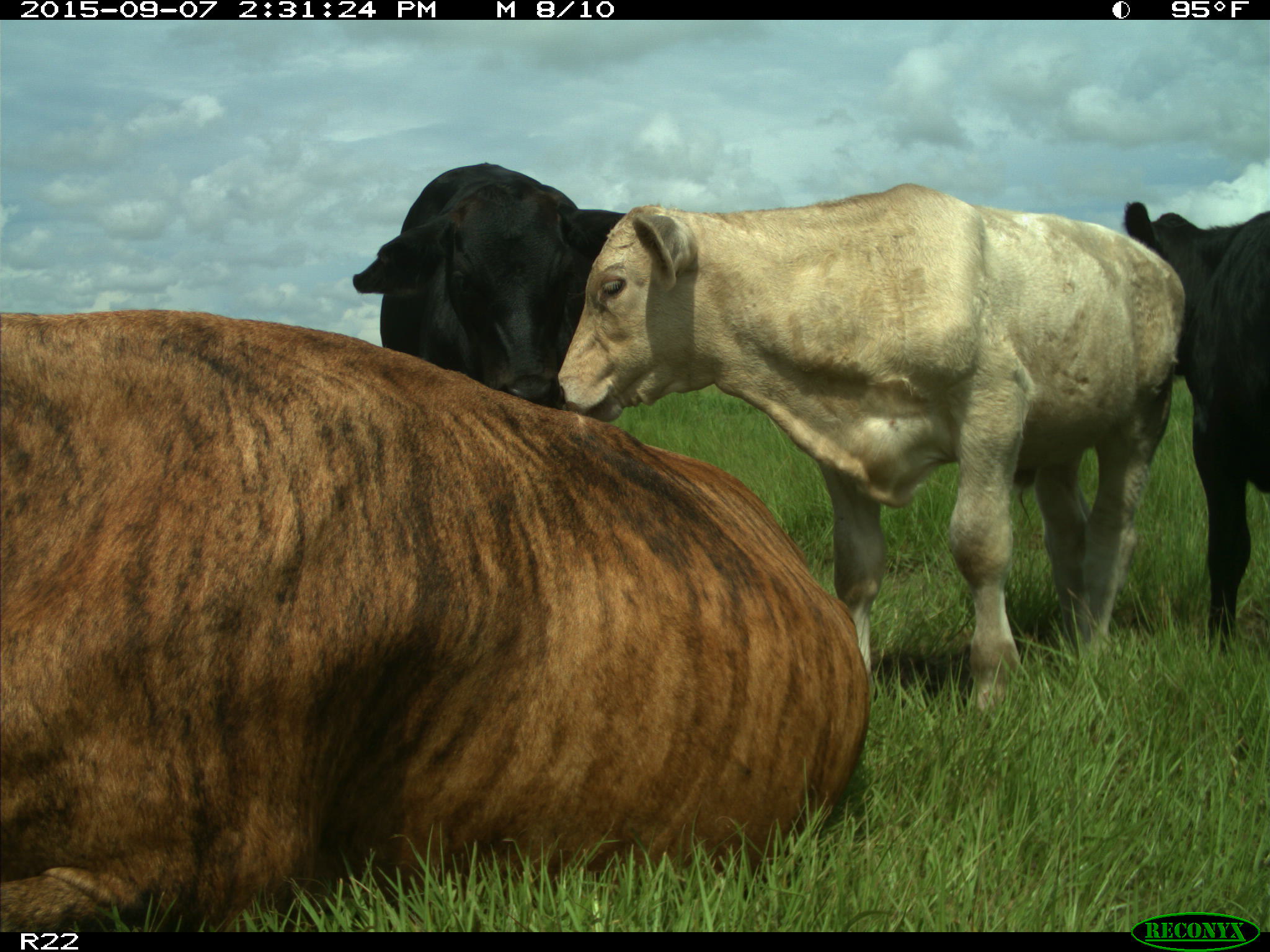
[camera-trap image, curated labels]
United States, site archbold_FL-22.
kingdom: Animalia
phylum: Chordata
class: Mammalia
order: Artiodactyla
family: Bovidae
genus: Bos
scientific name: Bos taurus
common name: domestic cow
Bos taurus (domestic cow).